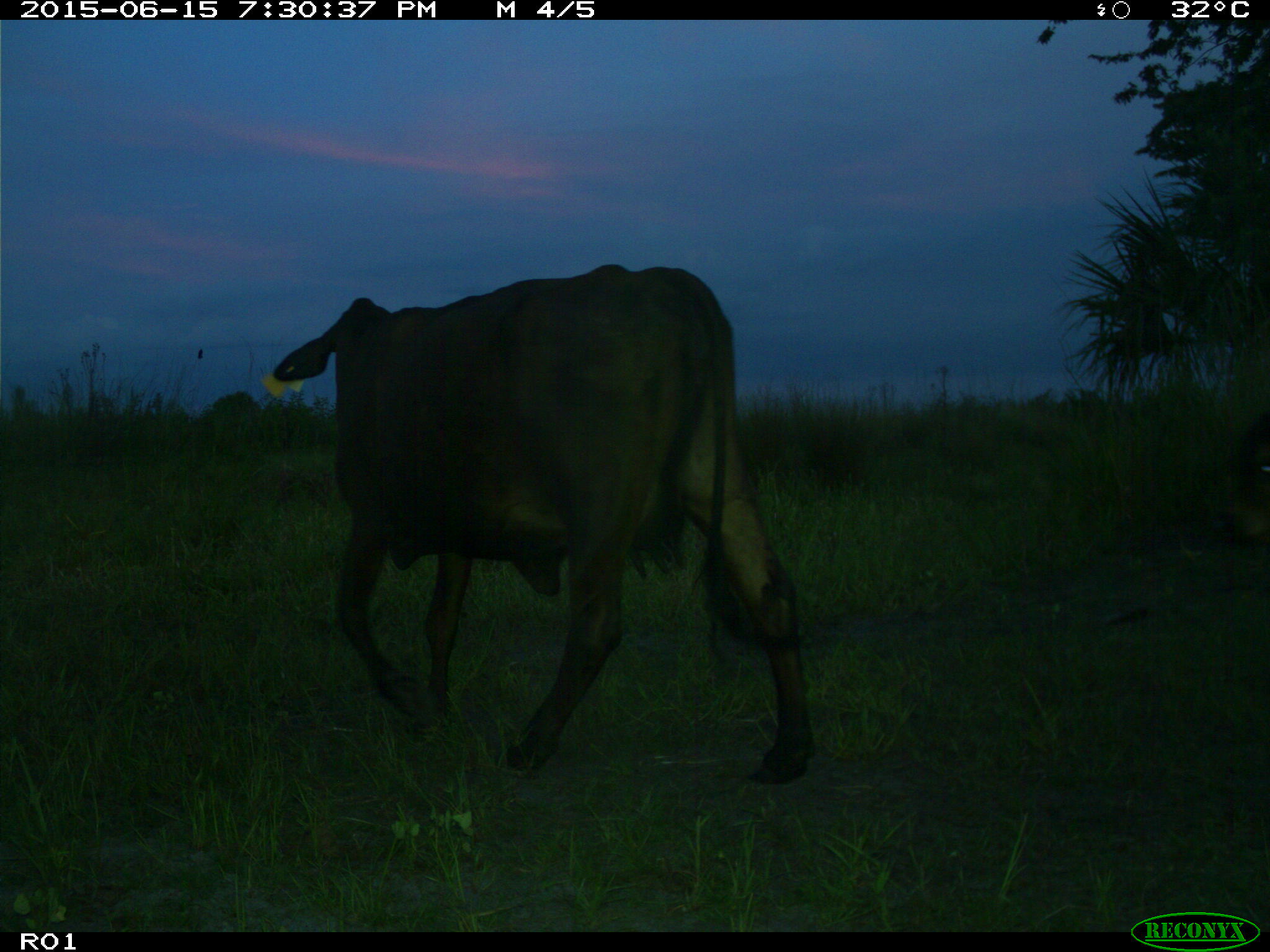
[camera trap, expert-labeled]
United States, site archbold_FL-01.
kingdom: Animalia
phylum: Chordata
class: Mammalia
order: Artiodactyla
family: Bovidae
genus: Bos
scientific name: Bos taurus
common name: domestic cow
Bos taurus (domestic cow).